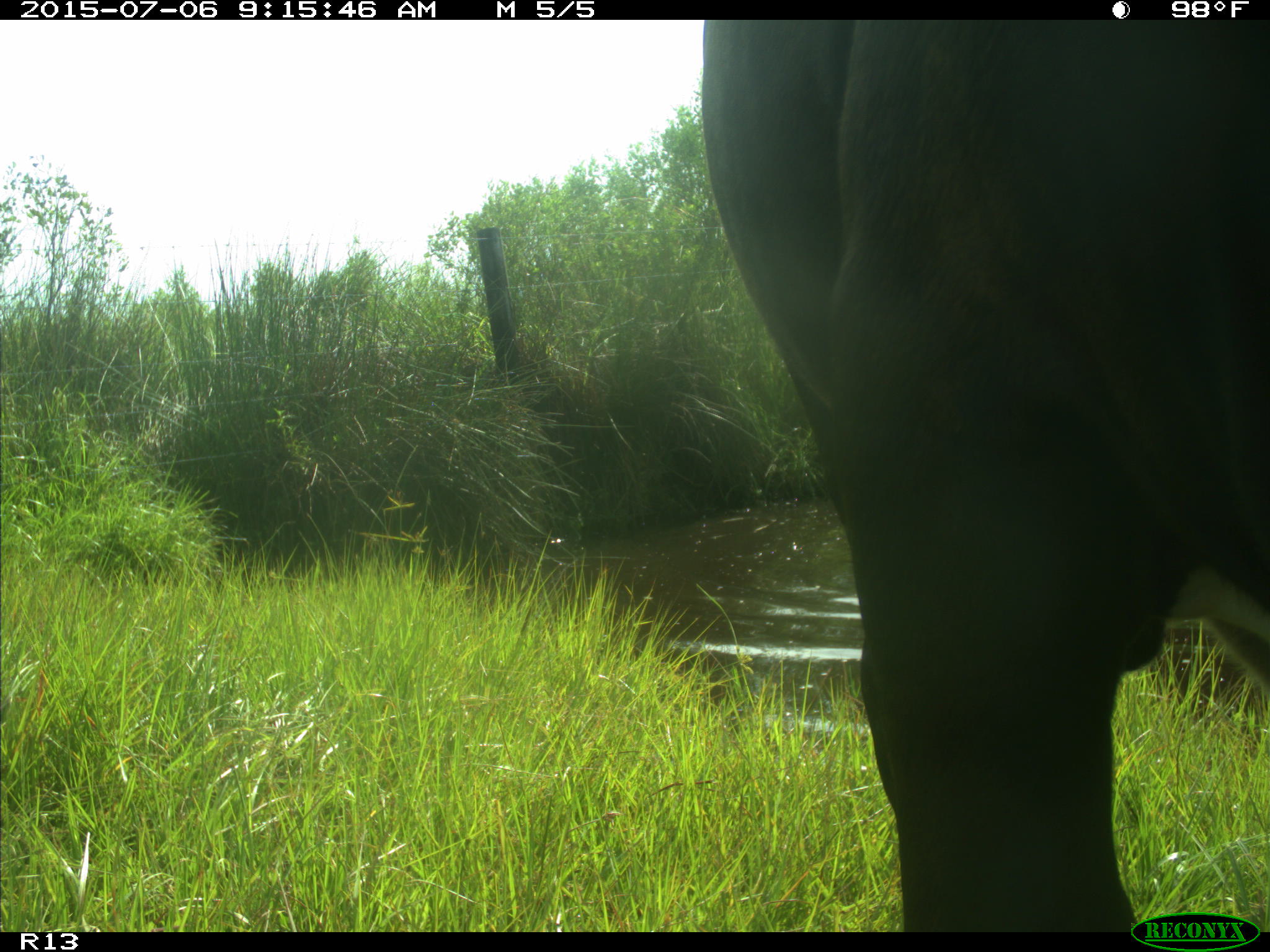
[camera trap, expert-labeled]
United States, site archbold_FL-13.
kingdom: Animalia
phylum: Chordata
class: Mammalia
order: Artiodactyla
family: Bovidae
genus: Bos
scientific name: Bos taurus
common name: domestic cow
Bos taurus (domestic cow).